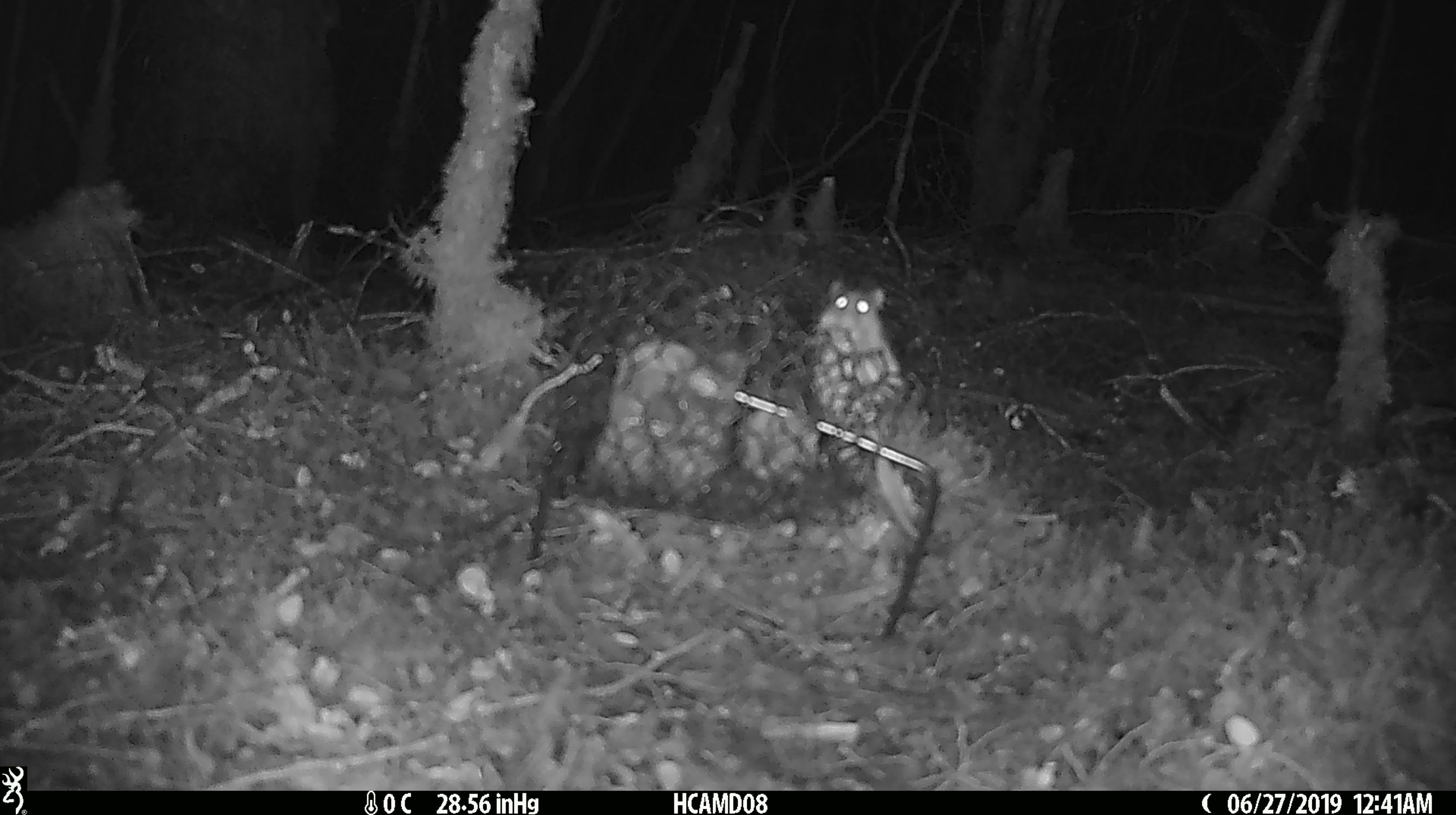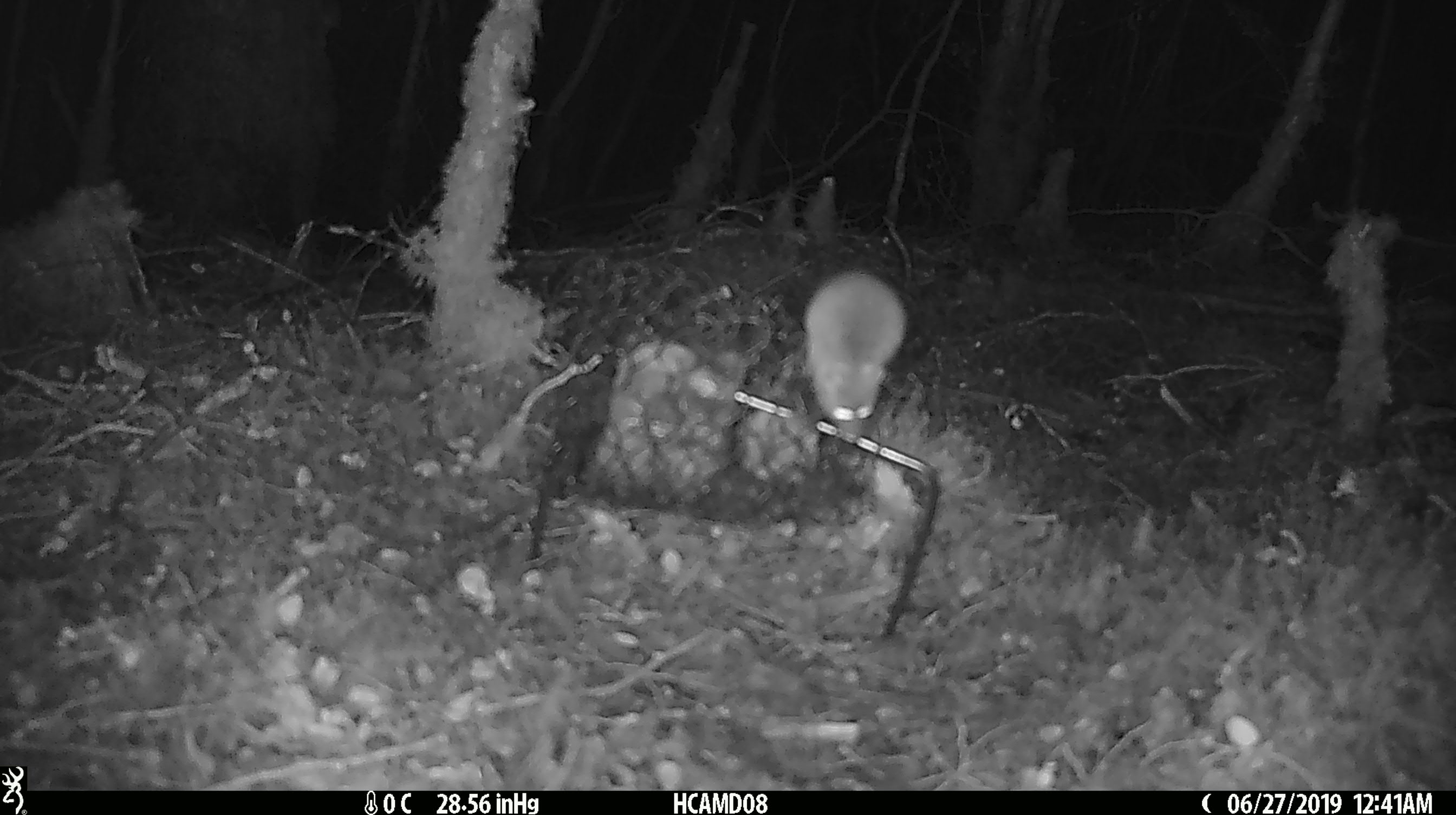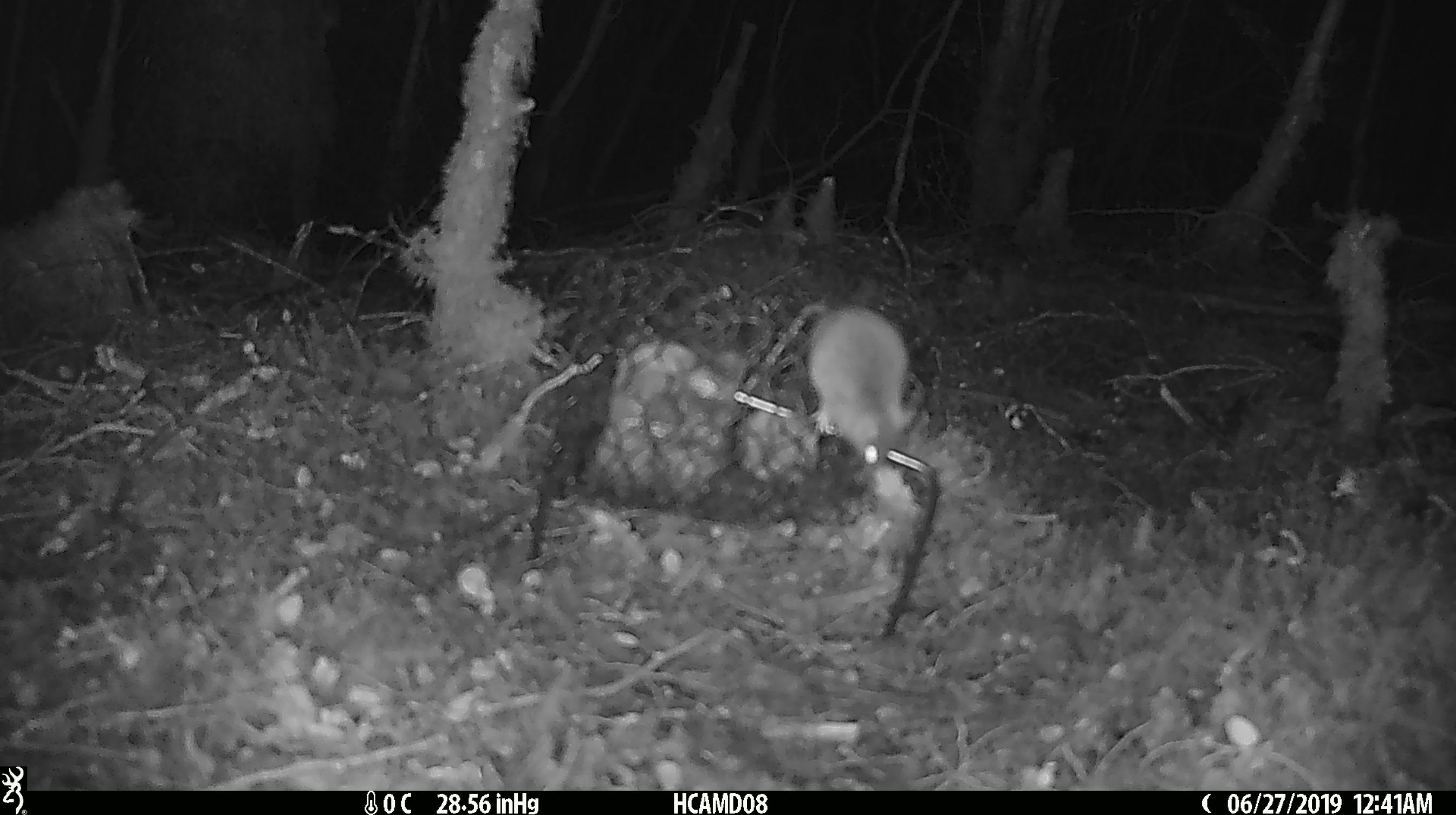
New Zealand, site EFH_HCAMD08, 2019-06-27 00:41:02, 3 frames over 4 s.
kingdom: Animalia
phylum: Chordata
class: Mammalia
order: Rodentia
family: Muridae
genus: Mus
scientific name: Mus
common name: mouse